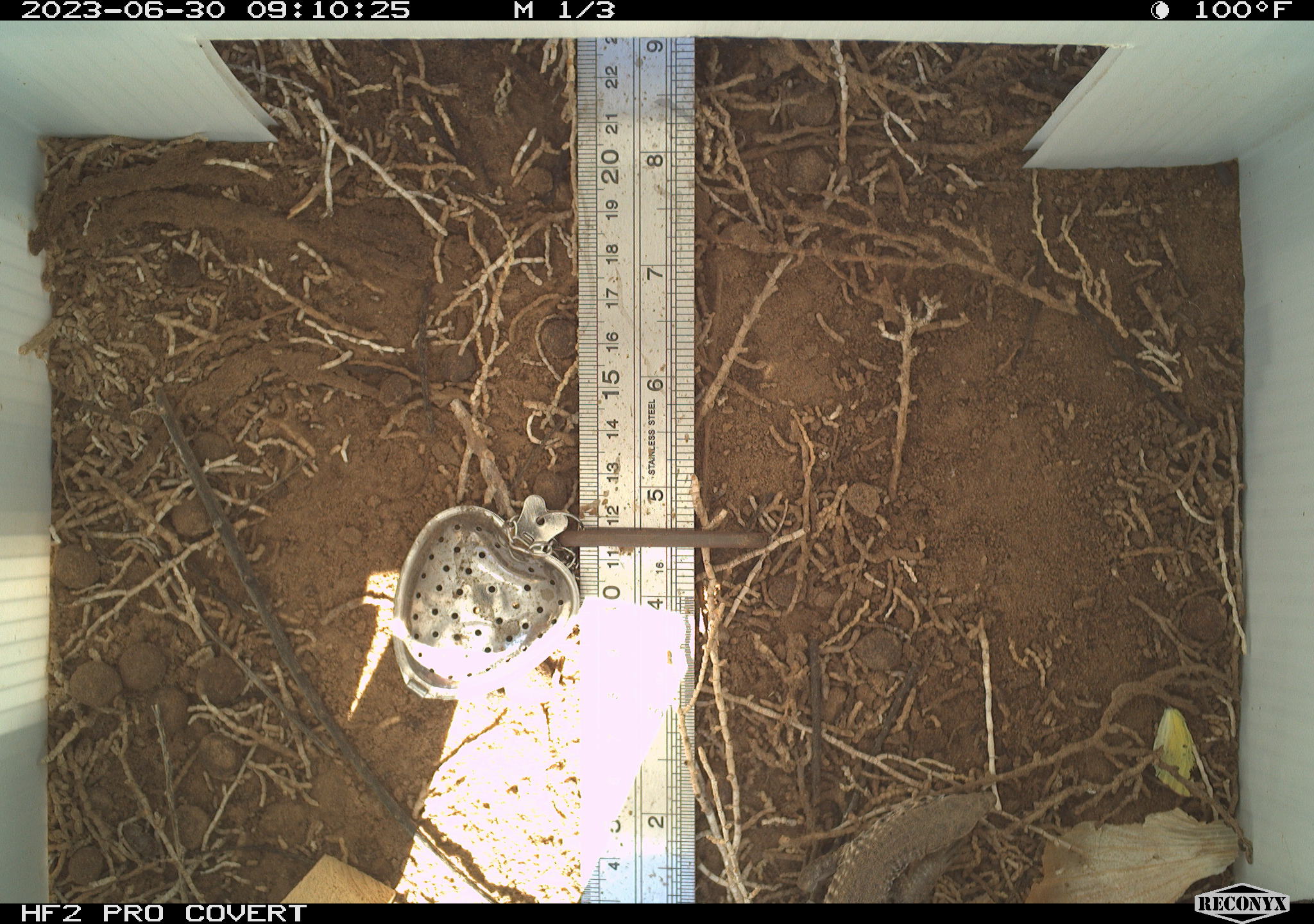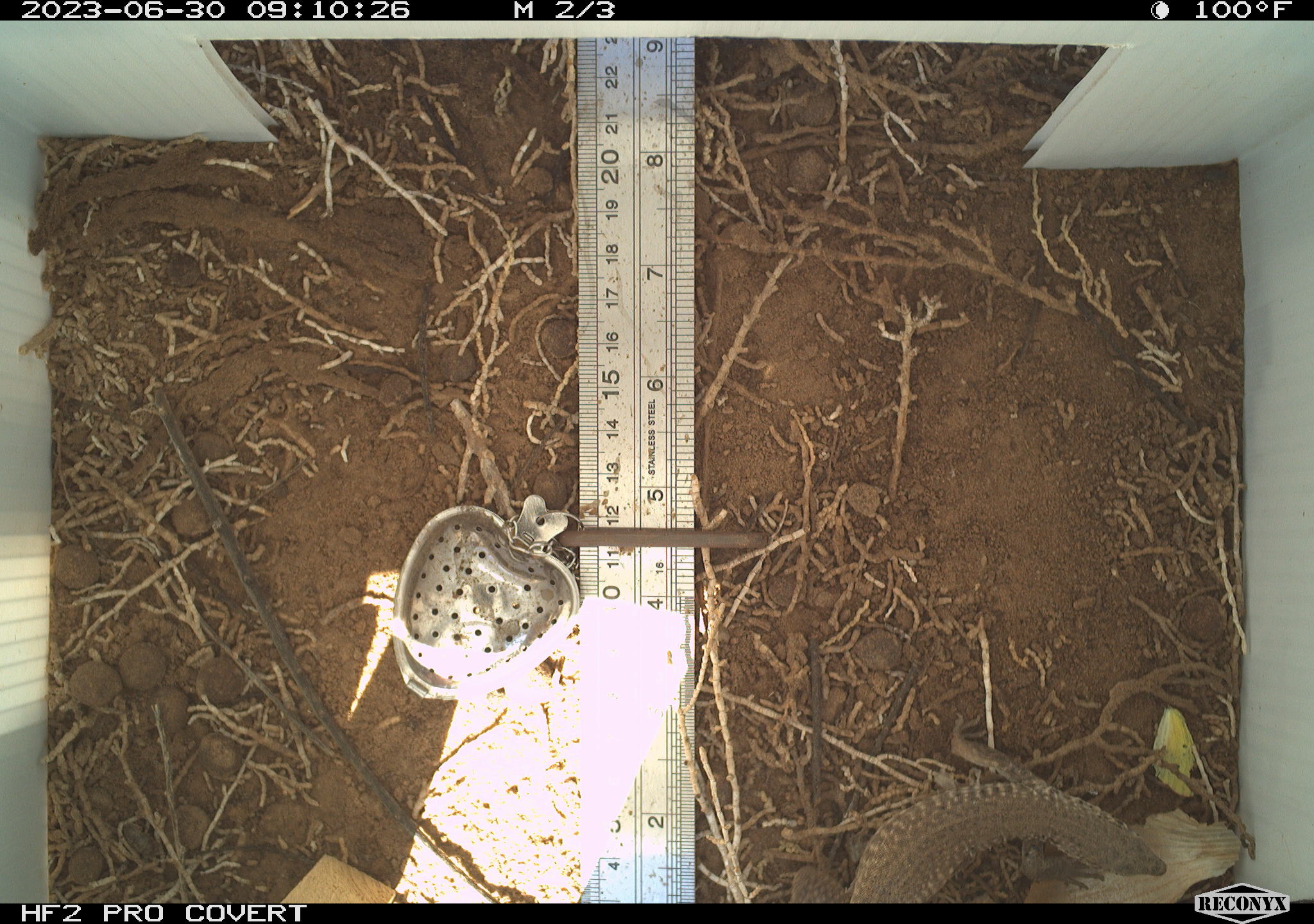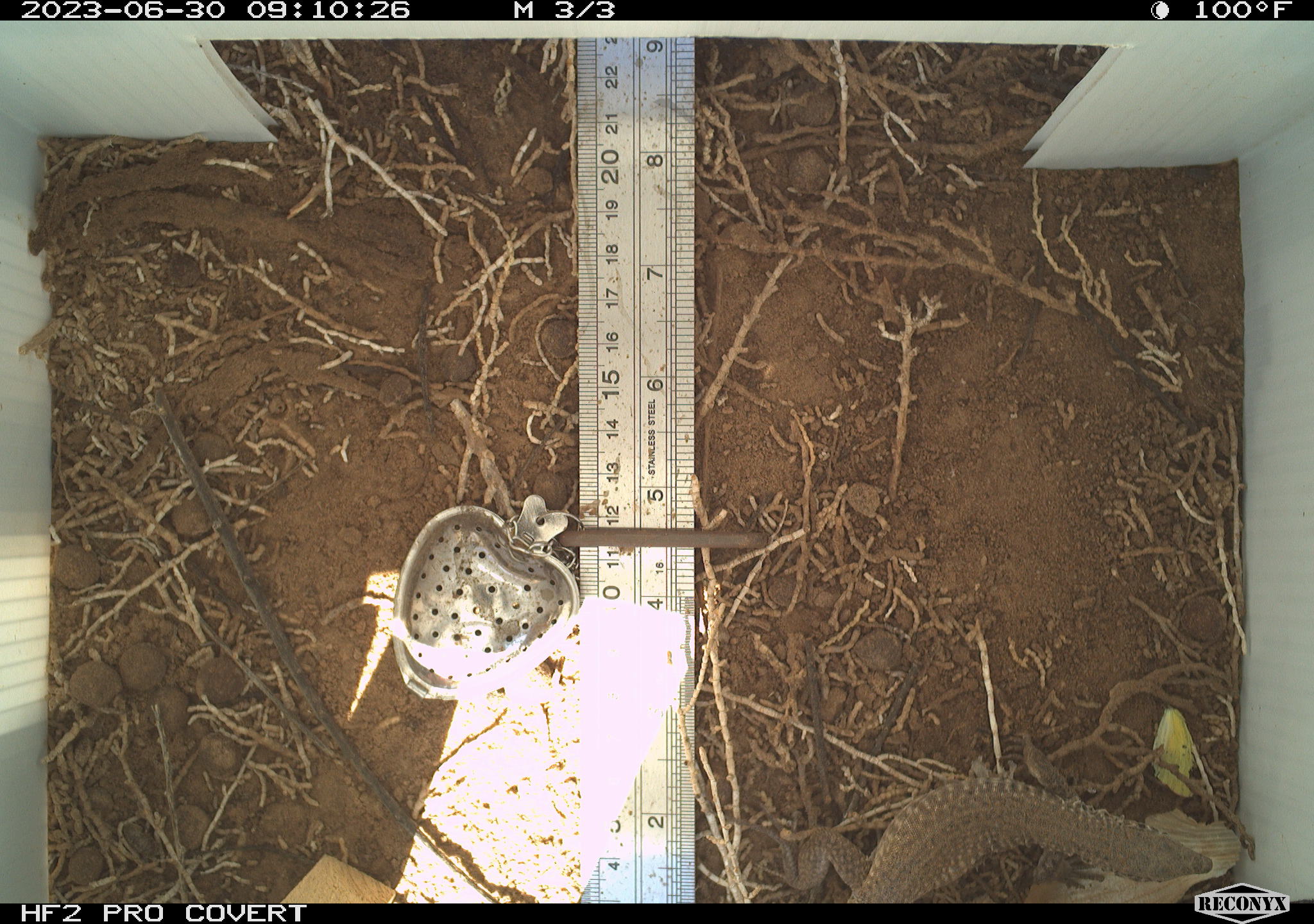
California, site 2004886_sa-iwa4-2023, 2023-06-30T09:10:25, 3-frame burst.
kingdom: Animalia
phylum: Chordata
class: Reptilia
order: Squamata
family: Teiidae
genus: Aspidoscelis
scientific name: Aspidoscelis tigris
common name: western whiptail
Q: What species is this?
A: Western whiptail (Aspidoscelis tigris).